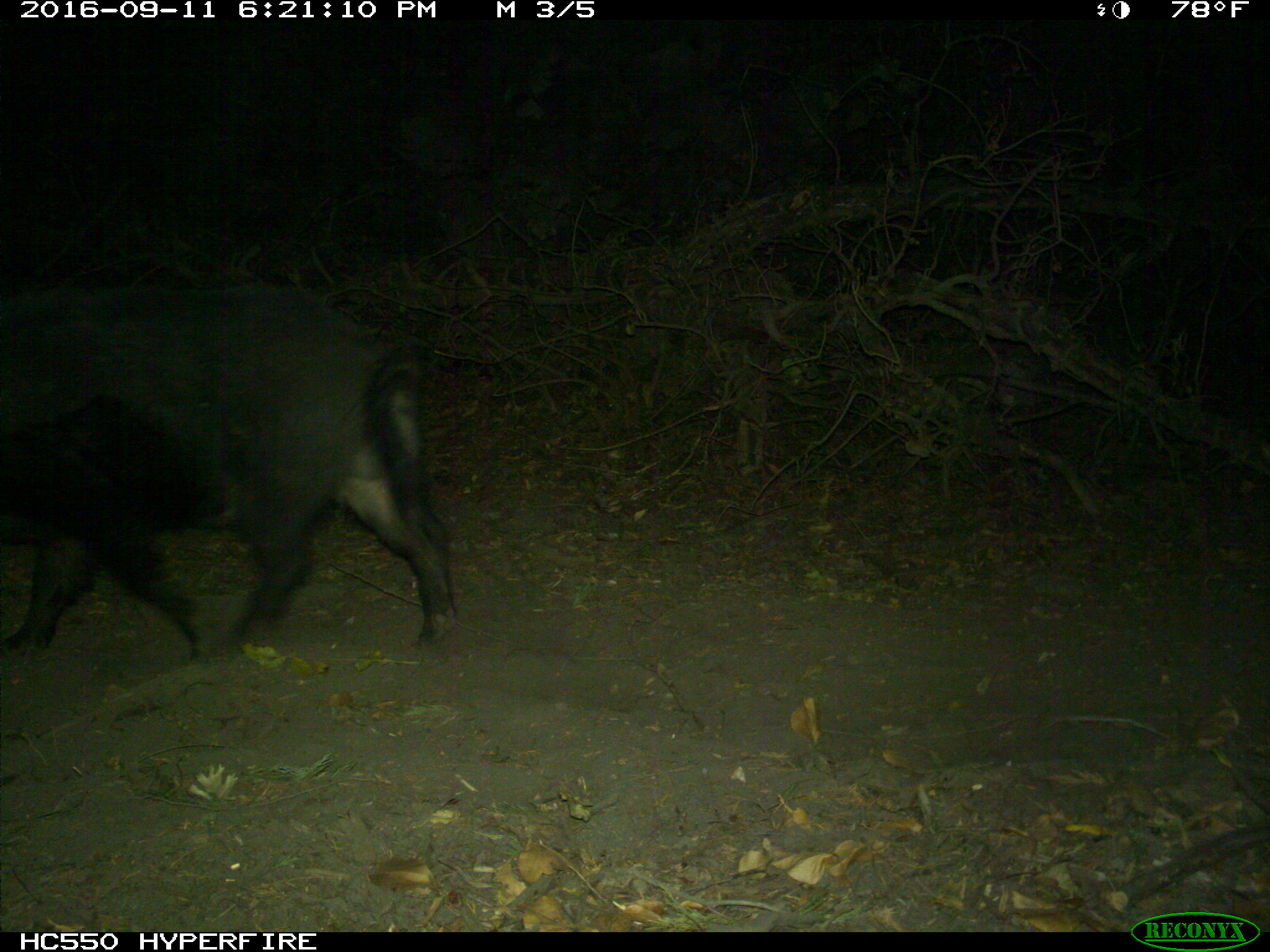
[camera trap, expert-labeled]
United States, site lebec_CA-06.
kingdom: Animalia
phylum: Chordata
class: Mammalia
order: Artiodactyla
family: Suidae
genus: Sus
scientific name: Sus scrofa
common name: wild boar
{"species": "Sus scrofa (wild boar)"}